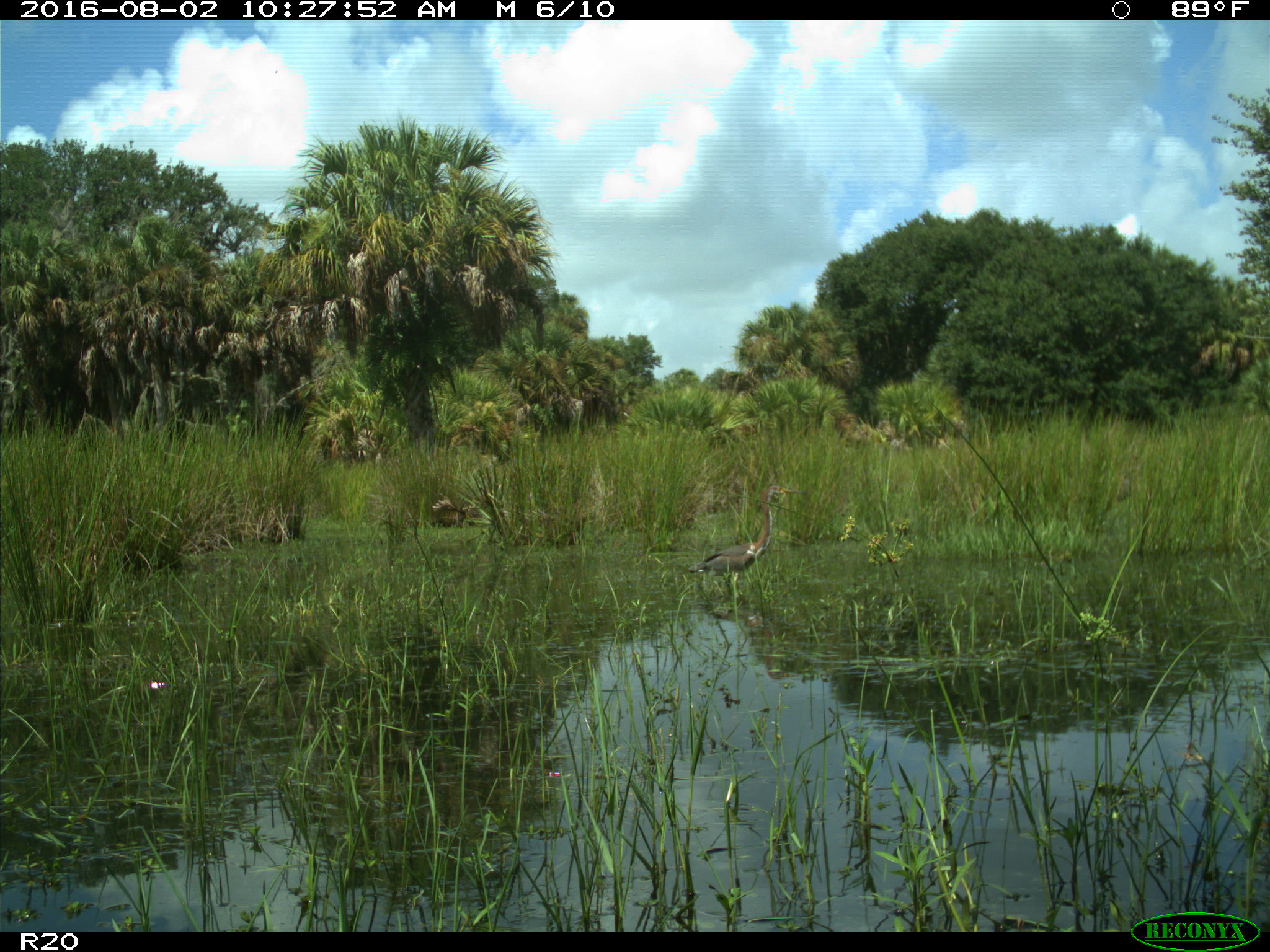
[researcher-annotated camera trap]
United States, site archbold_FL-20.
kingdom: Animalia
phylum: Chordata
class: Aves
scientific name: Aves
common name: birds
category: unidentified bird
Unidentified bird (birds) (Aves).